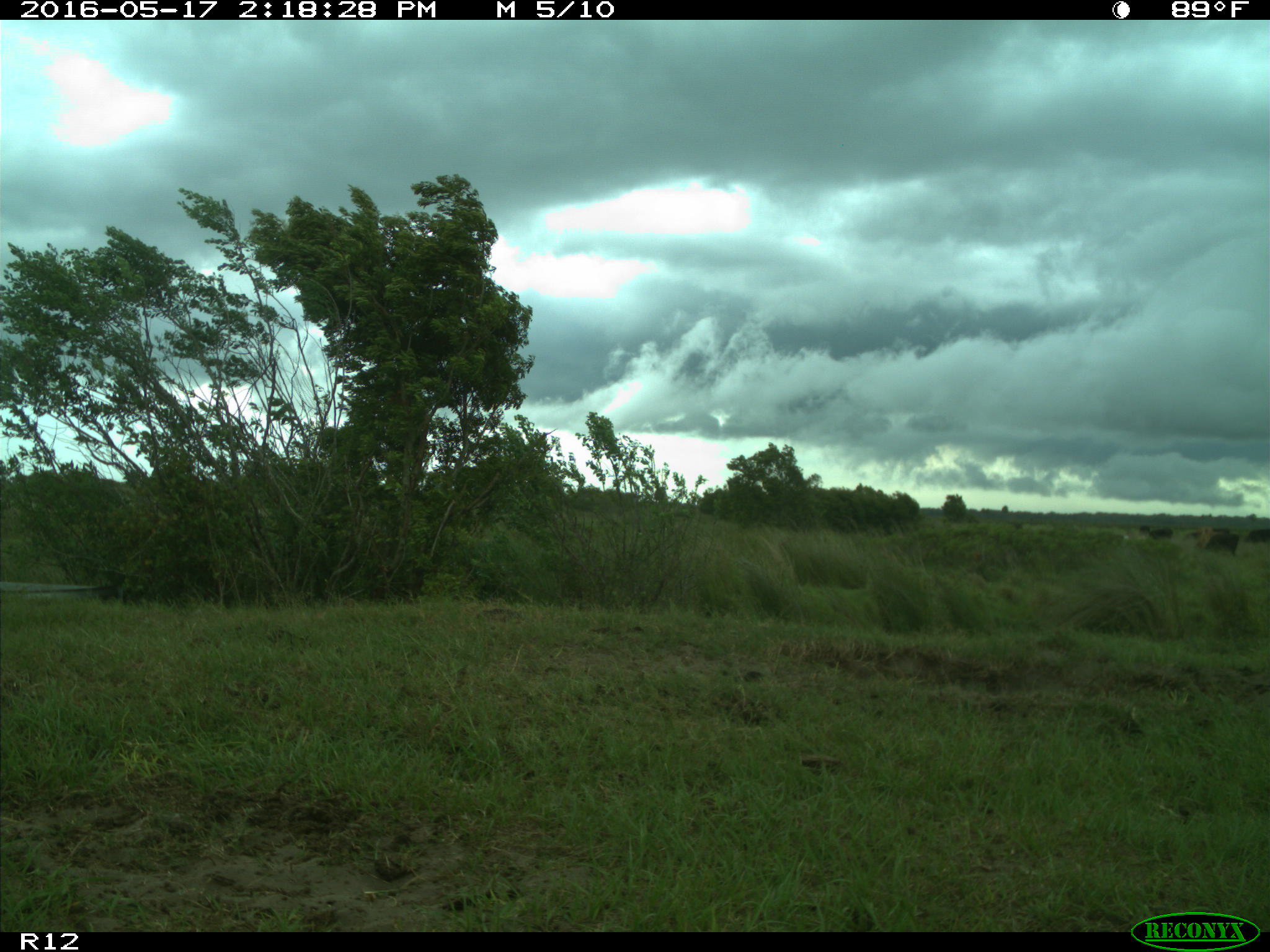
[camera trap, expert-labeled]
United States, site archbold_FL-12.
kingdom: Animalia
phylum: Chordata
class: Mammalia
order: Artiodactyla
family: Bovidae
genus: Bos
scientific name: Bos taurus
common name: domestic cow